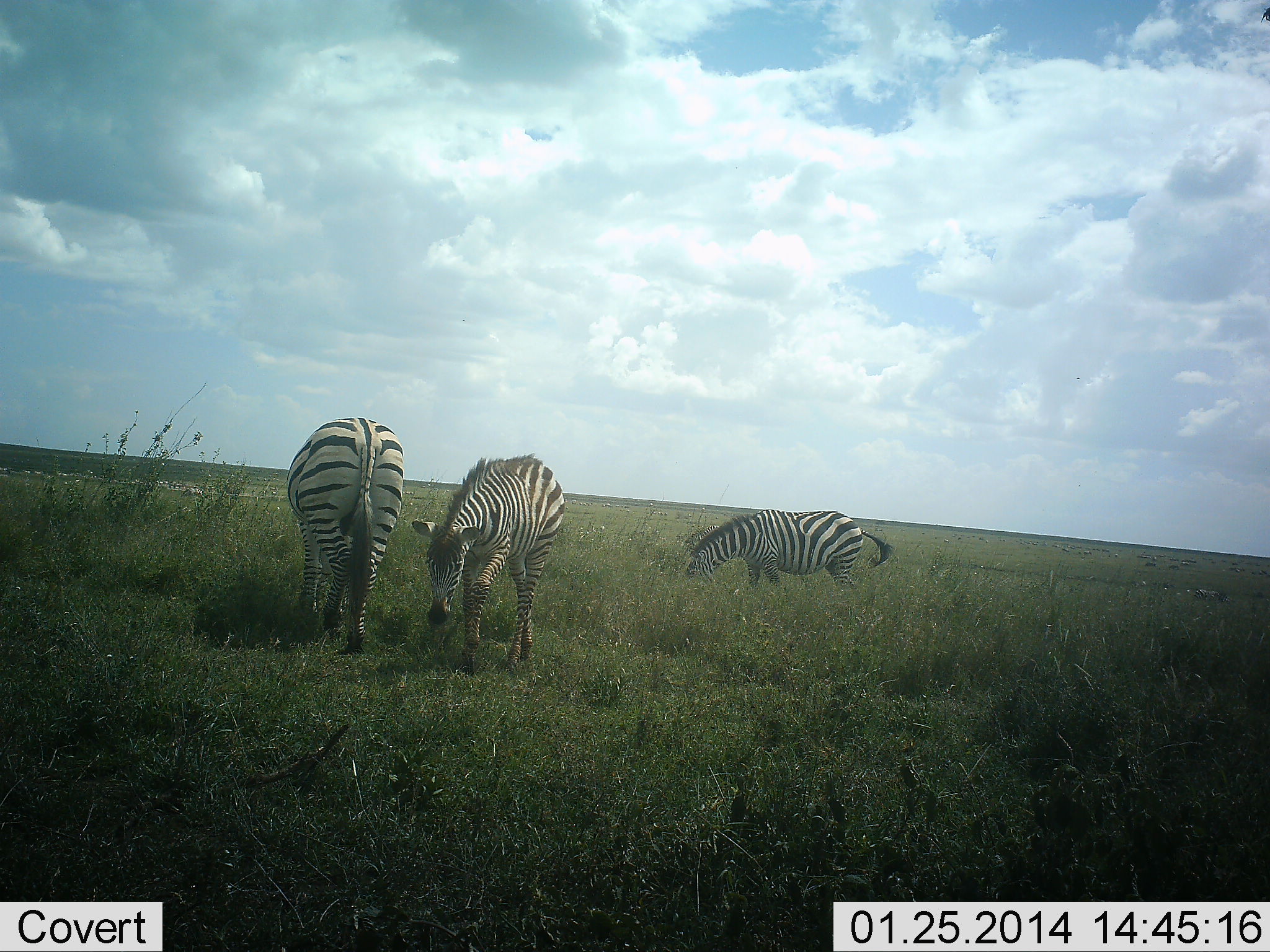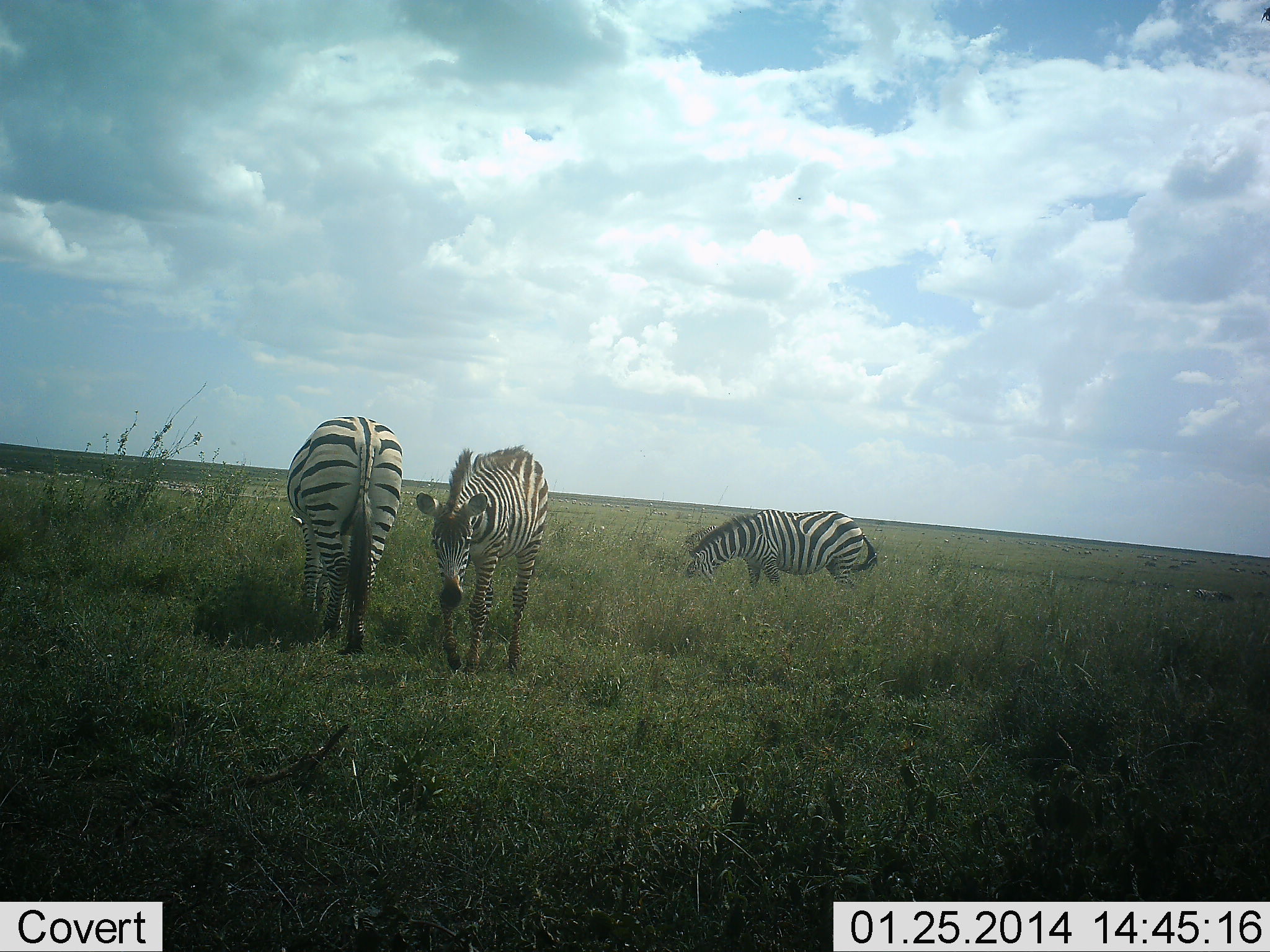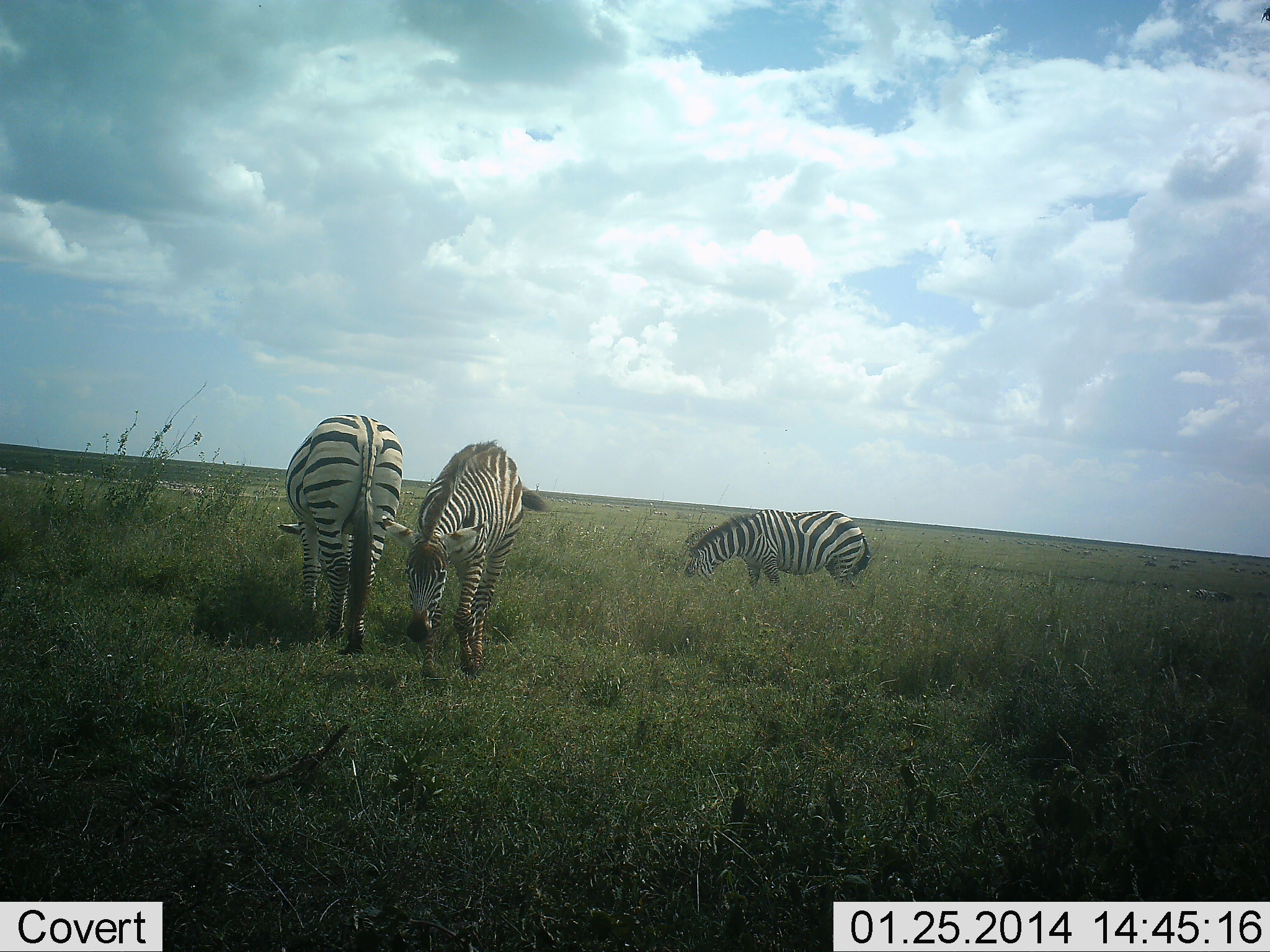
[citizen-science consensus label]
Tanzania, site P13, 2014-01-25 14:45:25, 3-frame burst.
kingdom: Animalia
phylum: Chordata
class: Mammalia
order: Perissodactyla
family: Equidae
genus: Equus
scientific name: Equus quagga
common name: plains zebra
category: zebra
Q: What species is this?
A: Zebra (plains zebra) (Equus quagga).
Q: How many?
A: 3.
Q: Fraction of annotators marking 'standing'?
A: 30%.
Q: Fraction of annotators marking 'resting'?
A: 0%.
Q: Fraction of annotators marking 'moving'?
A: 30%.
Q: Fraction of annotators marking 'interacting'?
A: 0%.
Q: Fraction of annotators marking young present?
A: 10%.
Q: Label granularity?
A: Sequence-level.